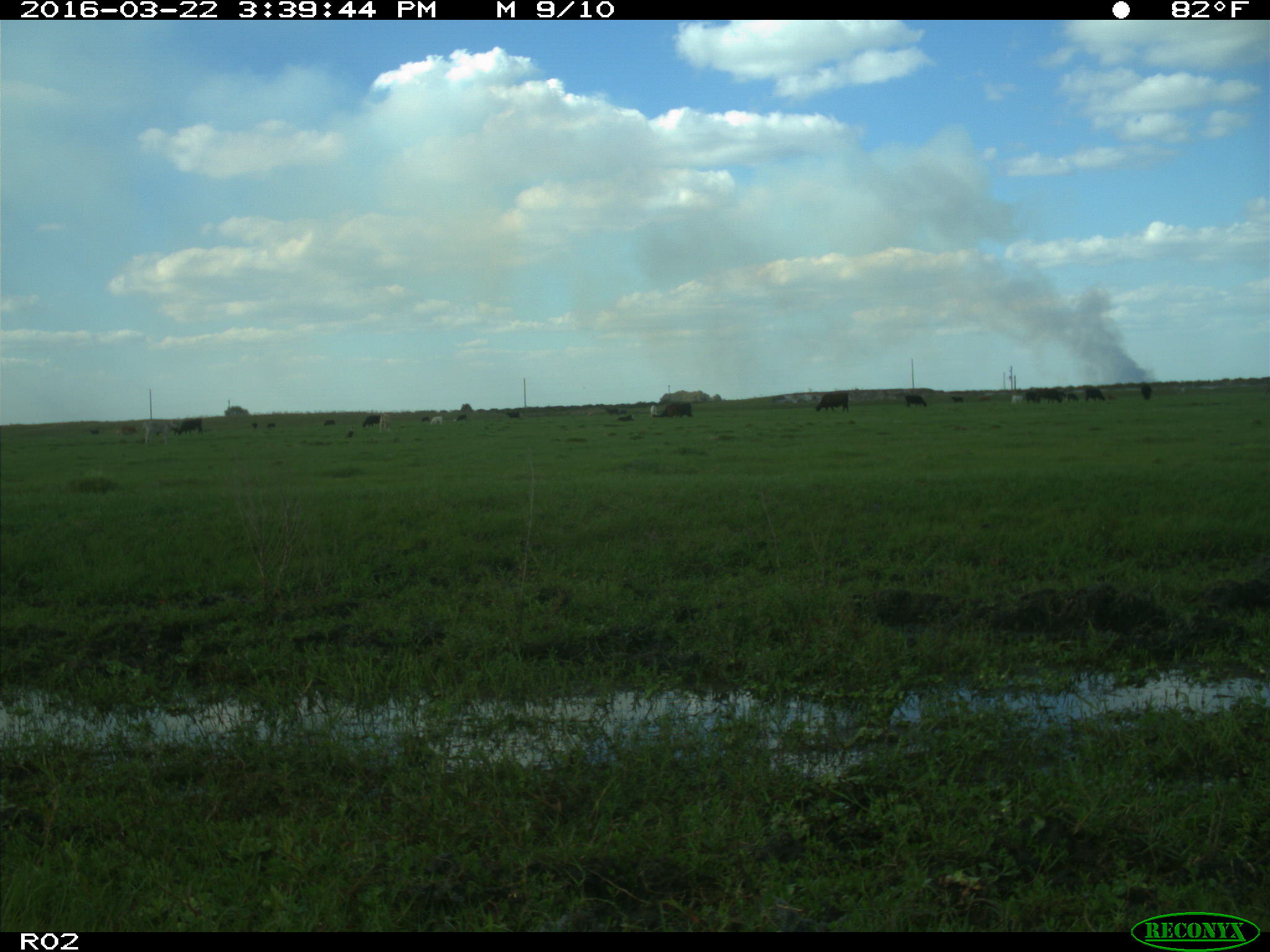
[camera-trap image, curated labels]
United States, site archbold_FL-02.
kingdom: Animalia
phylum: Chordata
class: Mammalia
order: Artiodactyla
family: Bovidae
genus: Bos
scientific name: Bos taurus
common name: domestic cow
Bos taurus (domestic cow).